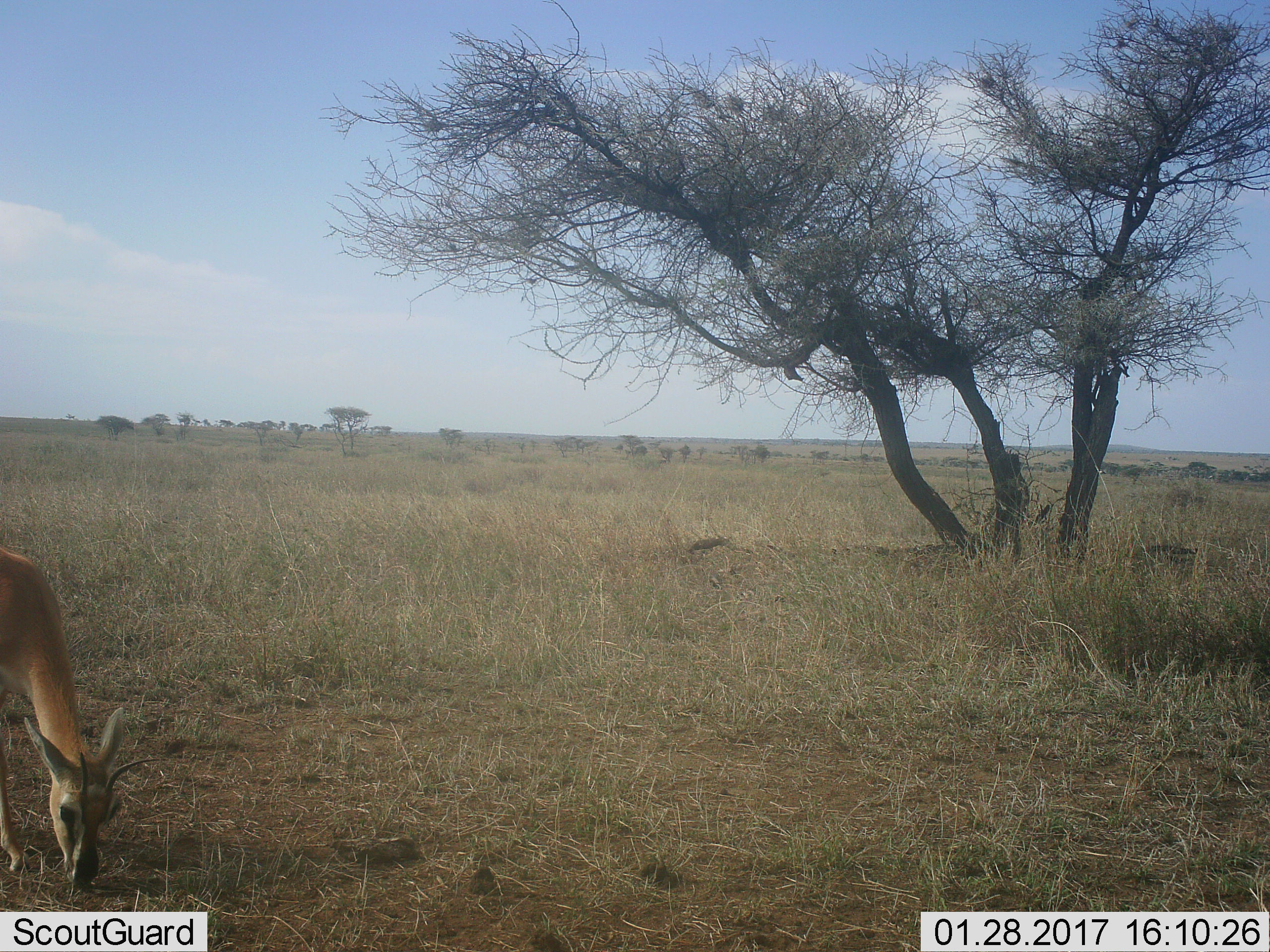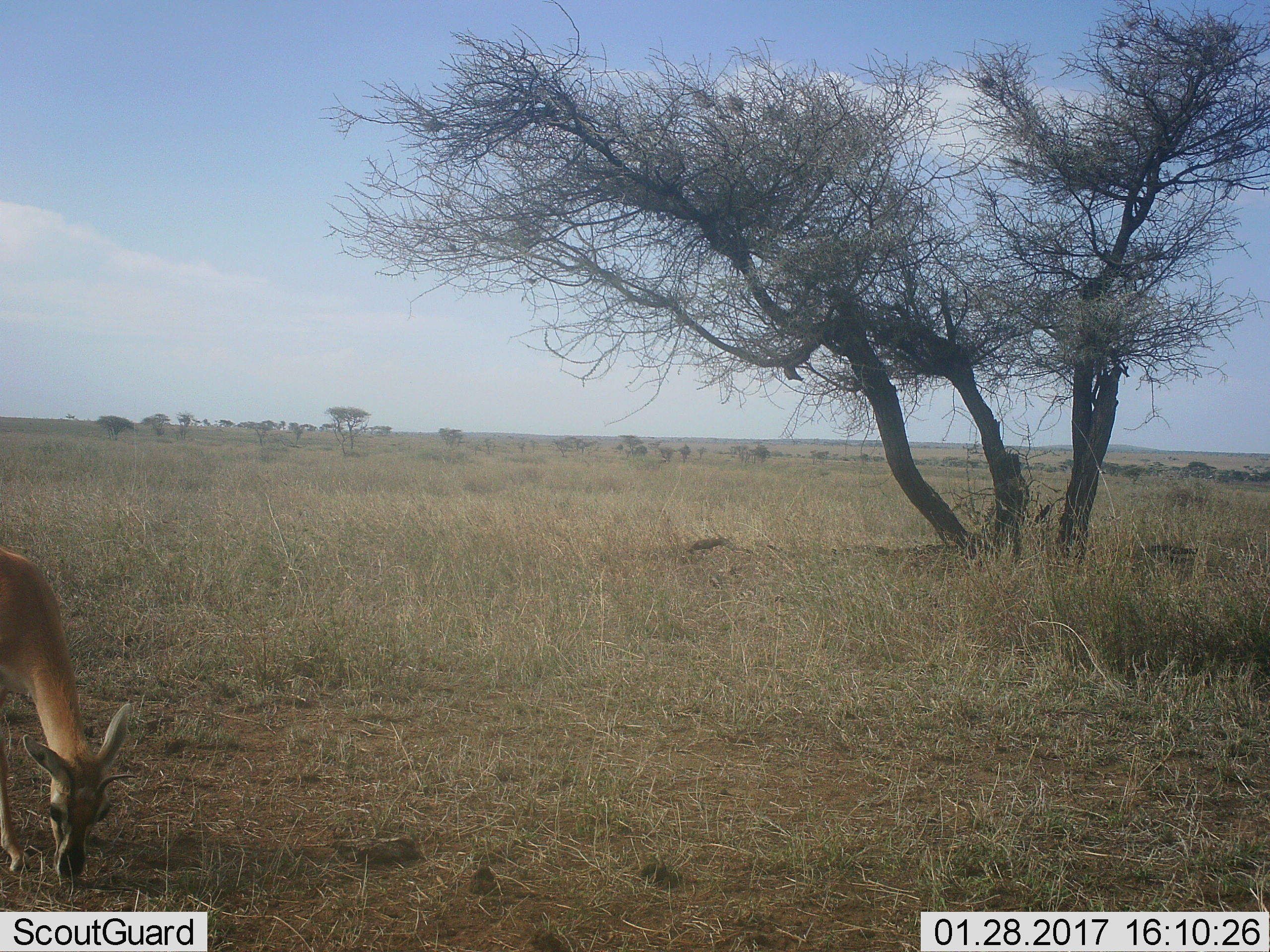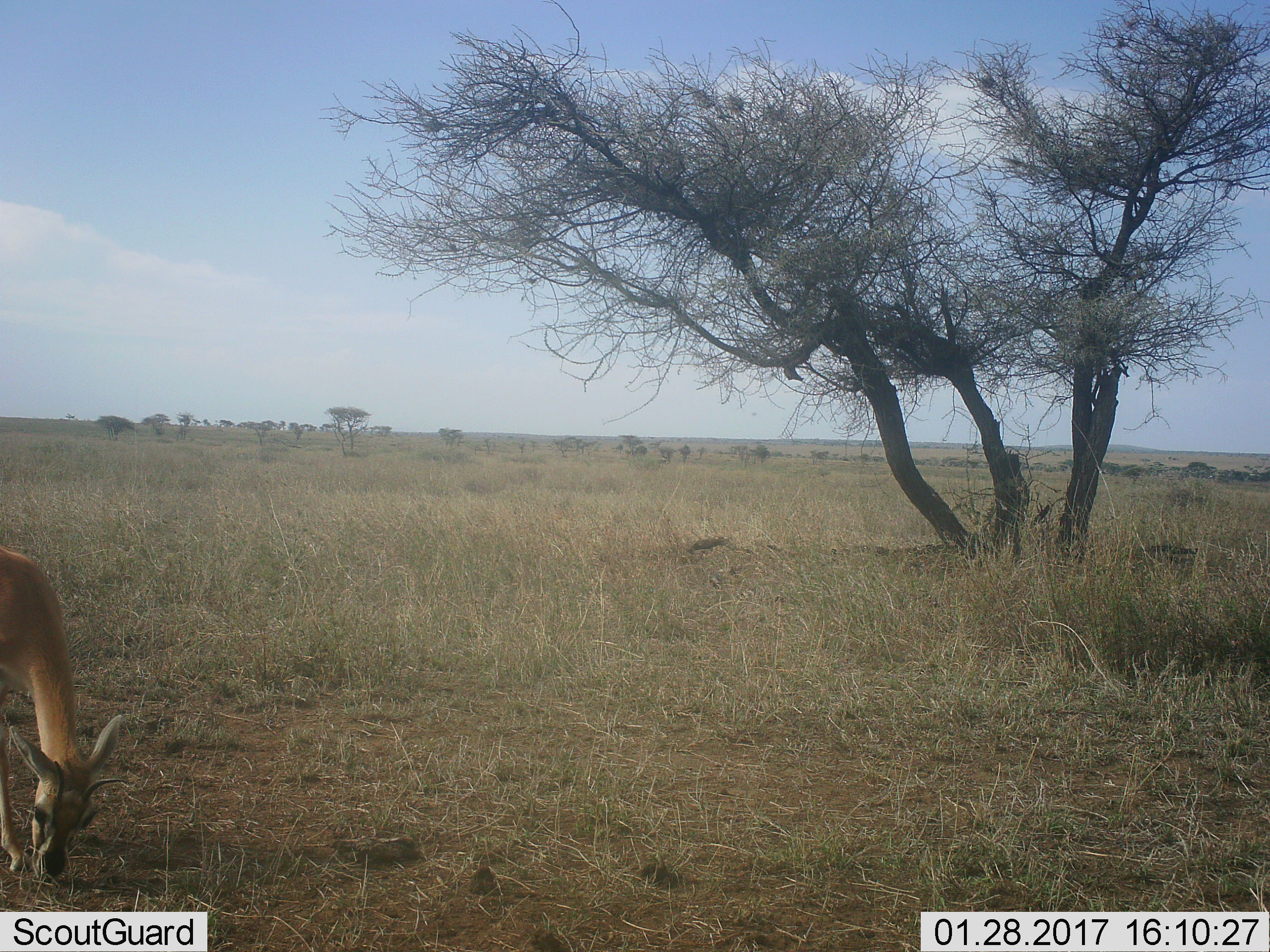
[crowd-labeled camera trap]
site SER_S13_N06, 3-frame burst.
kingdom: Animalia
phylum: Chordata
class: Mammalia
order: Artiodactyla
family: Bovidae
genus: Eudorcas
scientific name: Eudorcas thomsonii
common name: thomson's gazelle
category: gazellethomsons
Gazellethomsons (thomson's gazelle) (Eudorcas thomsonii), count 1. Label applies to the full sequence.